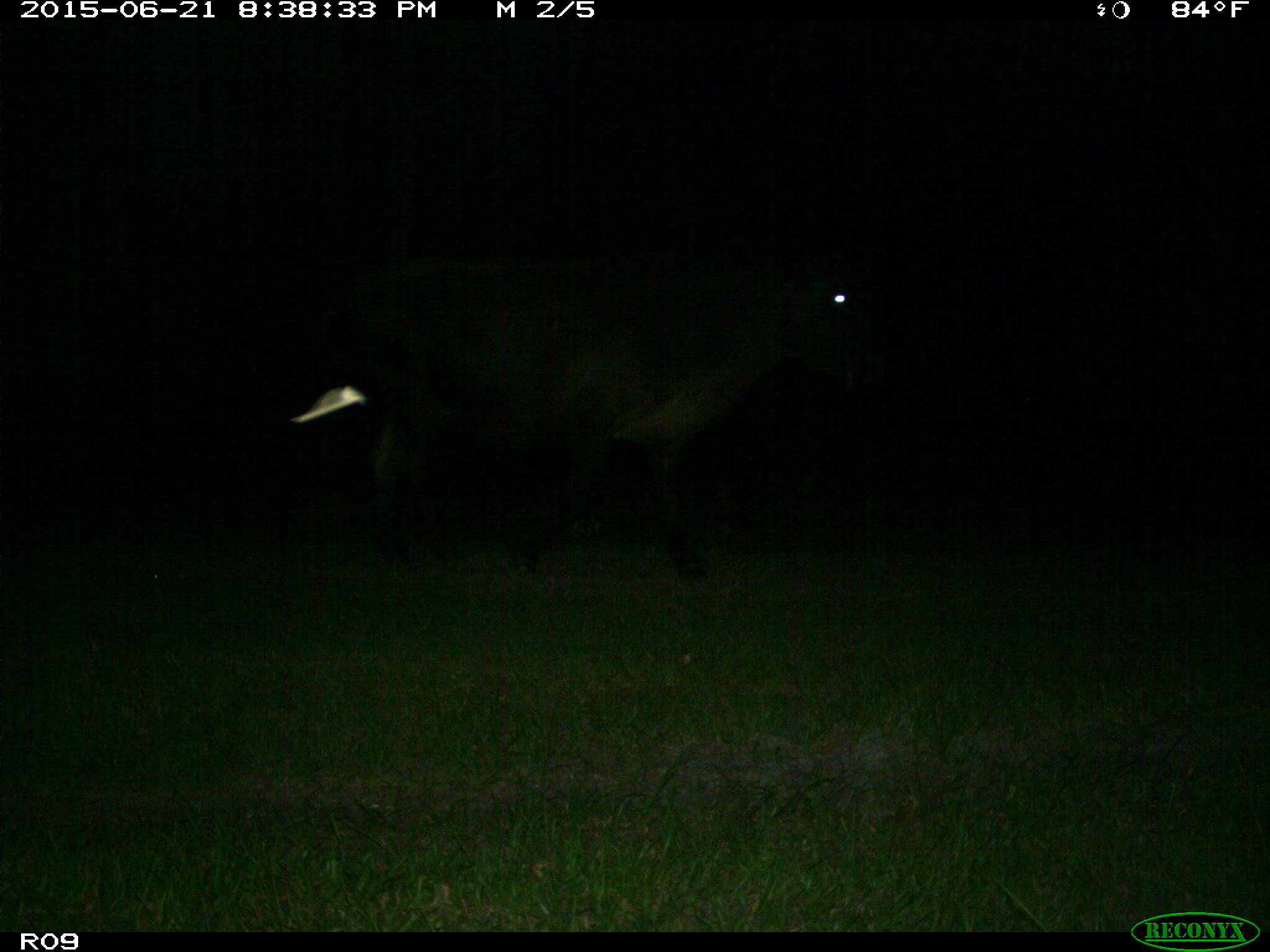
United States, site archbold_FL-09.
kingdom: Animalia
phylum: Chordata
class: Mammalia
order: Artiodactyla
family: Bovidae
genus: Bos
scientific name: Bos taurus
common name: domestic cow